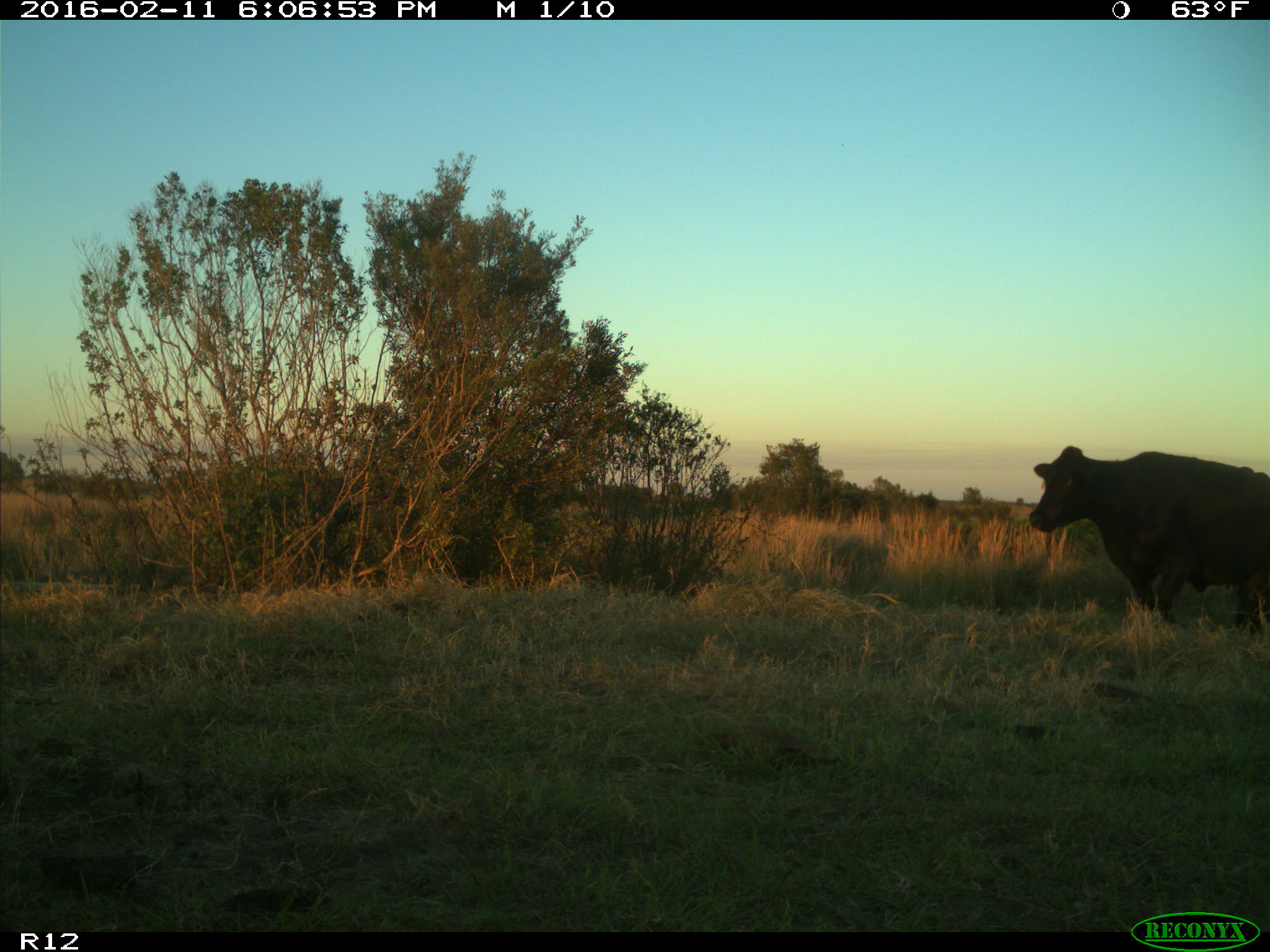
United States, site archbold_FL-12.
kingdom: Animalia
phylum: Chordata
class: Mammalia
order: Artiodactyla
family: Bovidae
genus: Bos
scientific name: Bos taurus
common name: domestic cow